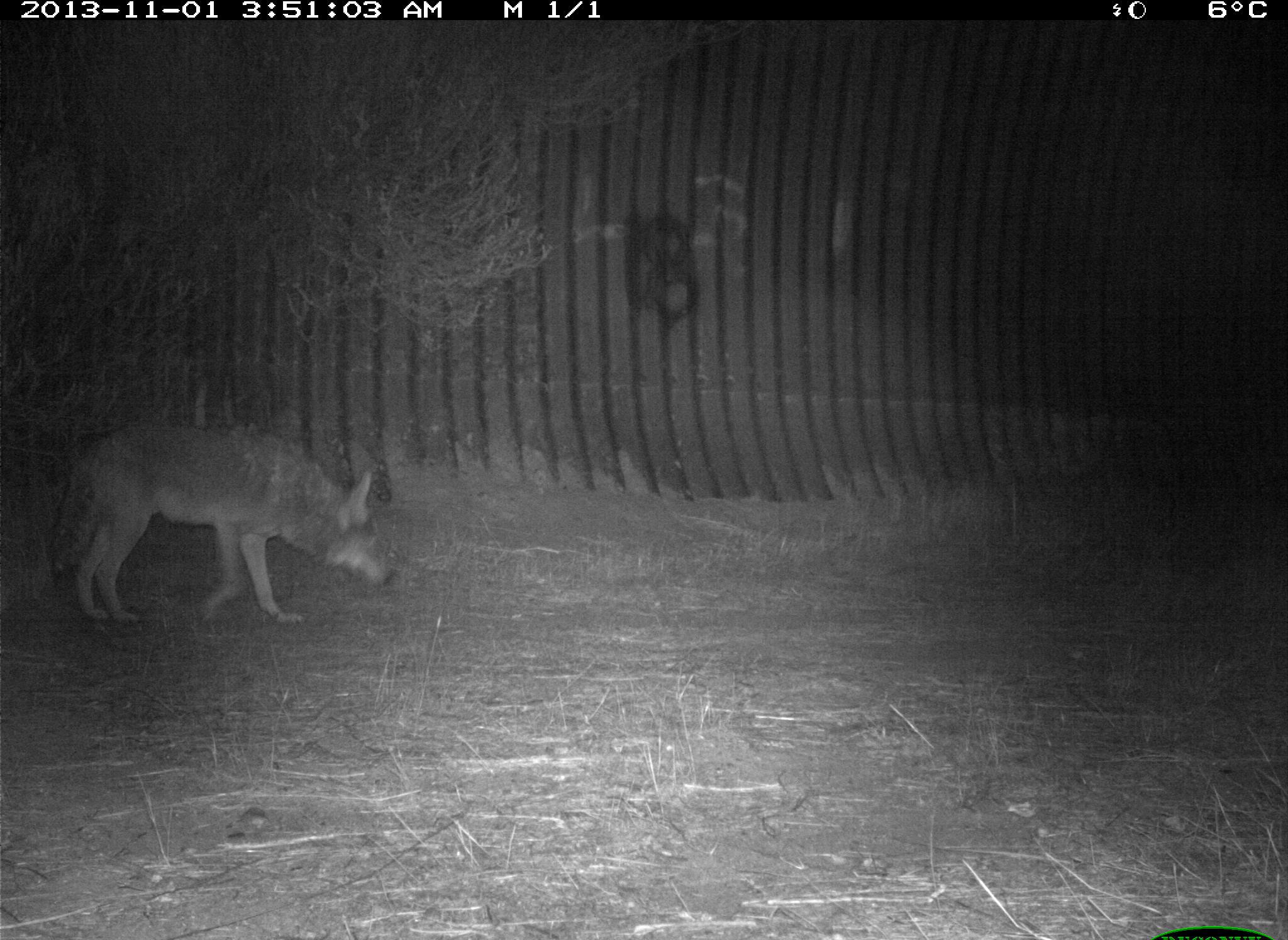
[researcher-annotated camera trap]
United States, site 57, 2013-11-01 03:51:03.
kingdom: Animalia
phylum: Chordata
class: Mammalia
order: Carnivora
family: Canidae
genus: Canis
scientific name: Canis latrans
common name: coyote